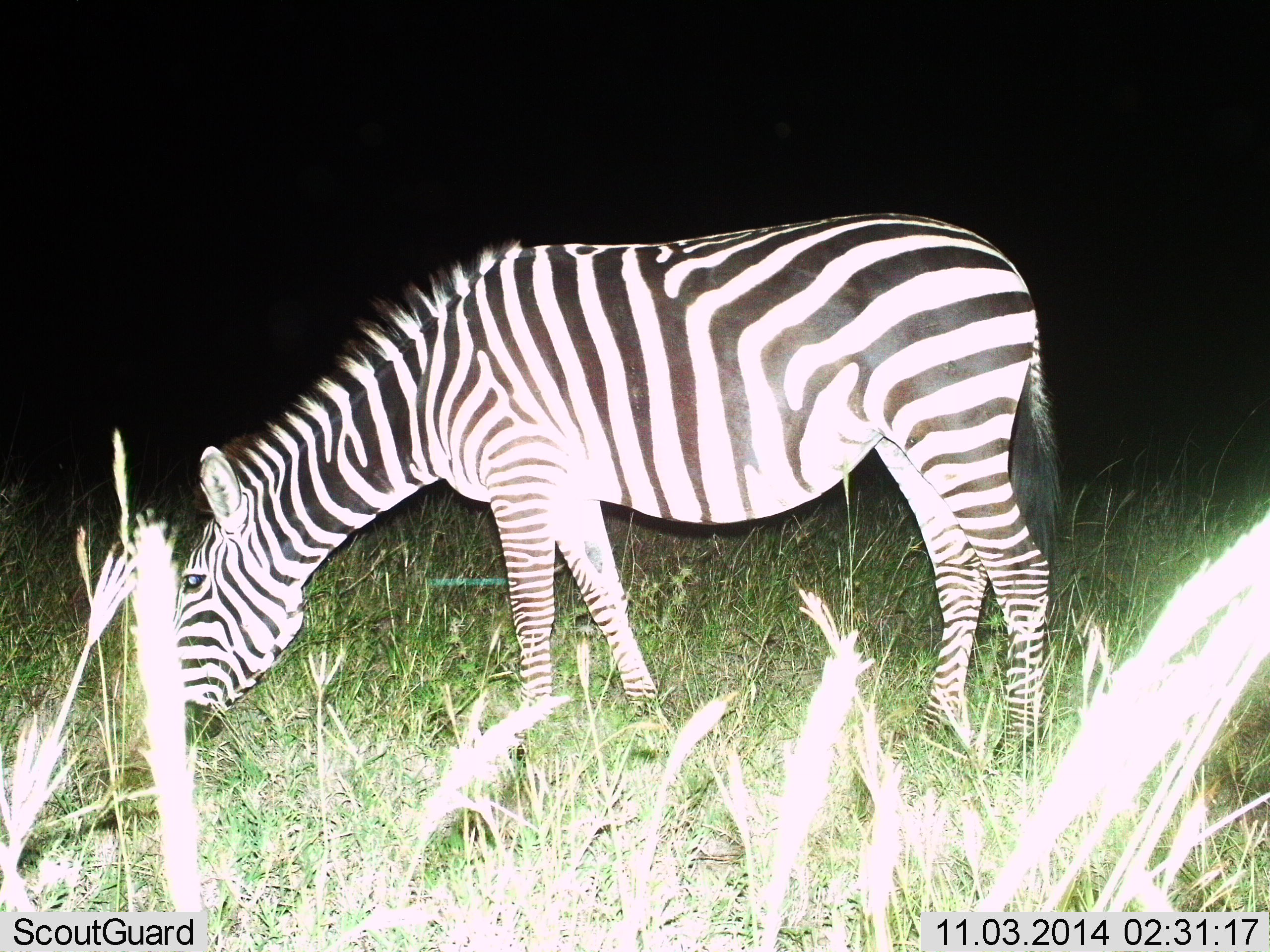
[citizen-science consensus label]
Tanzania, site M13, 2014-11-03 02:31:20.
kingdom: Animalia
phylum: Chordata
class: Mammalia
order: Perissodactyla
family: Equidae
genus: Equus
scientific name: Equus quagga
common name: plains zebra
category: zebra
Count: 1.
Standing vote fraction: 27%.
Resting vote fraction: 0%.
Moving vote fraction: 0%.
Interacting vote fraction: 0%.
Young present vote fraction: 0%.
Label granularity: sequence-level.